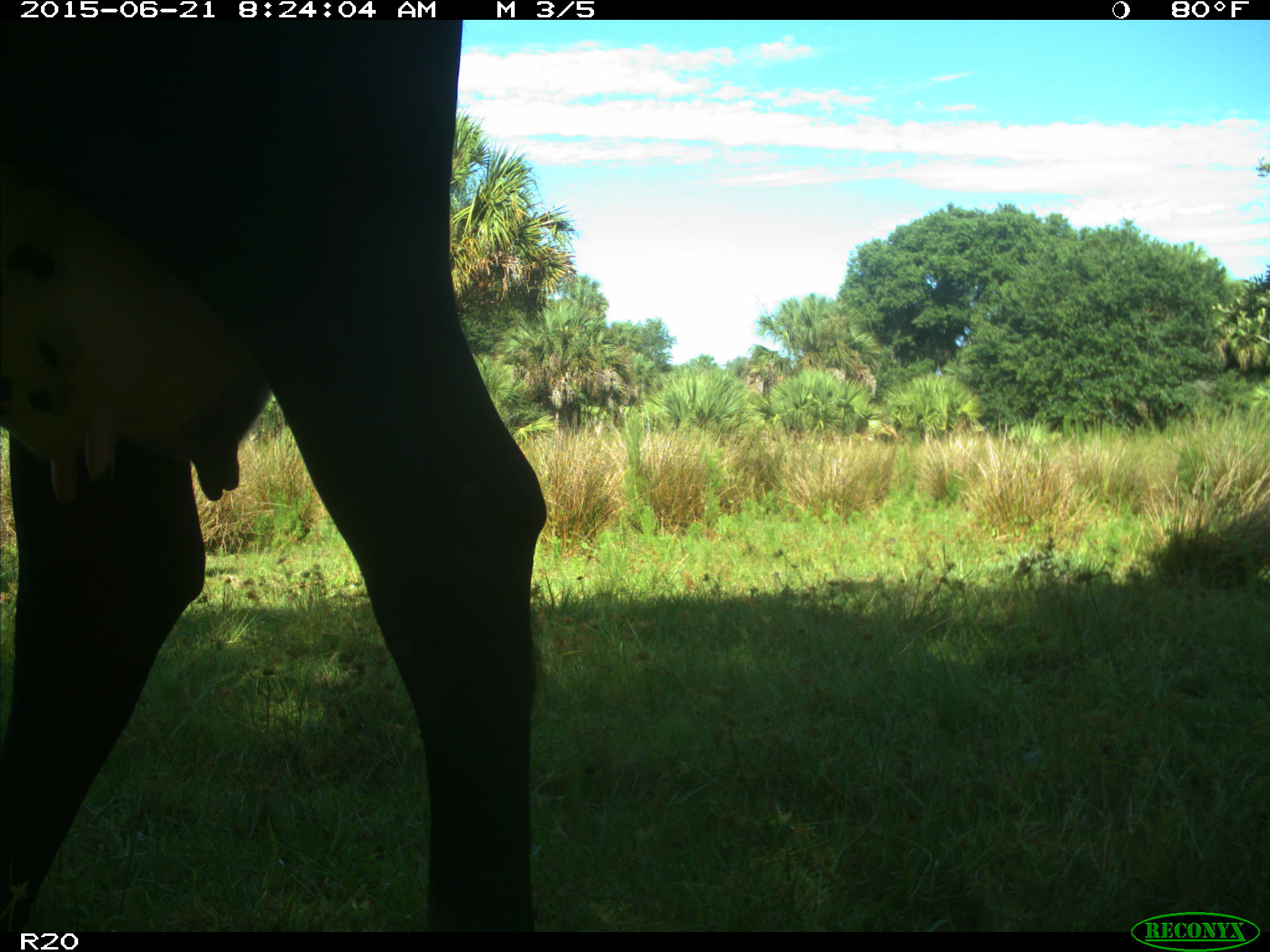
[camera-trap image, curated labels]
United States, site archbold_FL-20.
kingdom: Animalia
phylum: Chordata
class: Mammalia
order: Artiodactyla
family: Bovidae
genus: Bos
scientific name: Bos taurus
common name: domestic cow